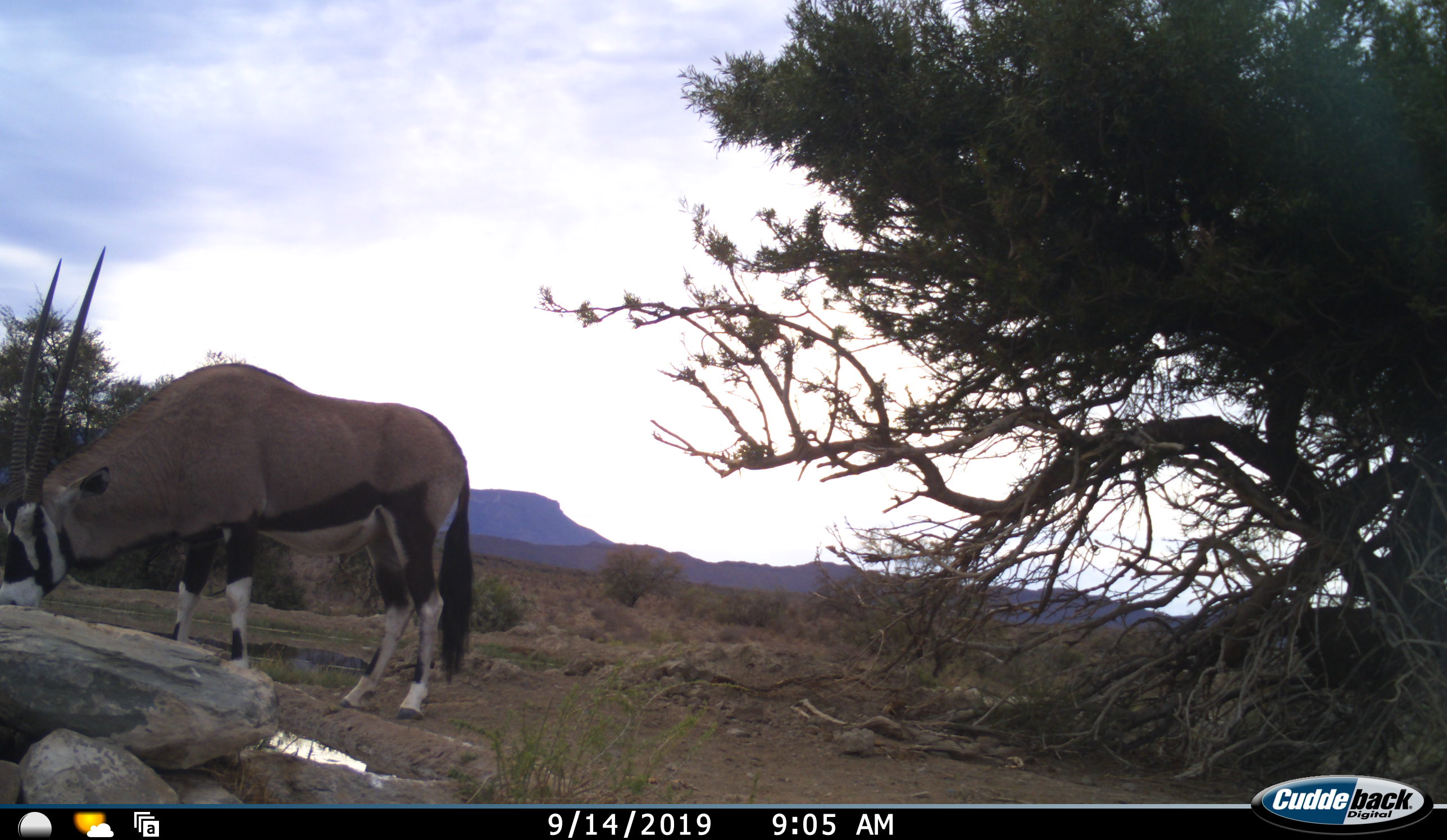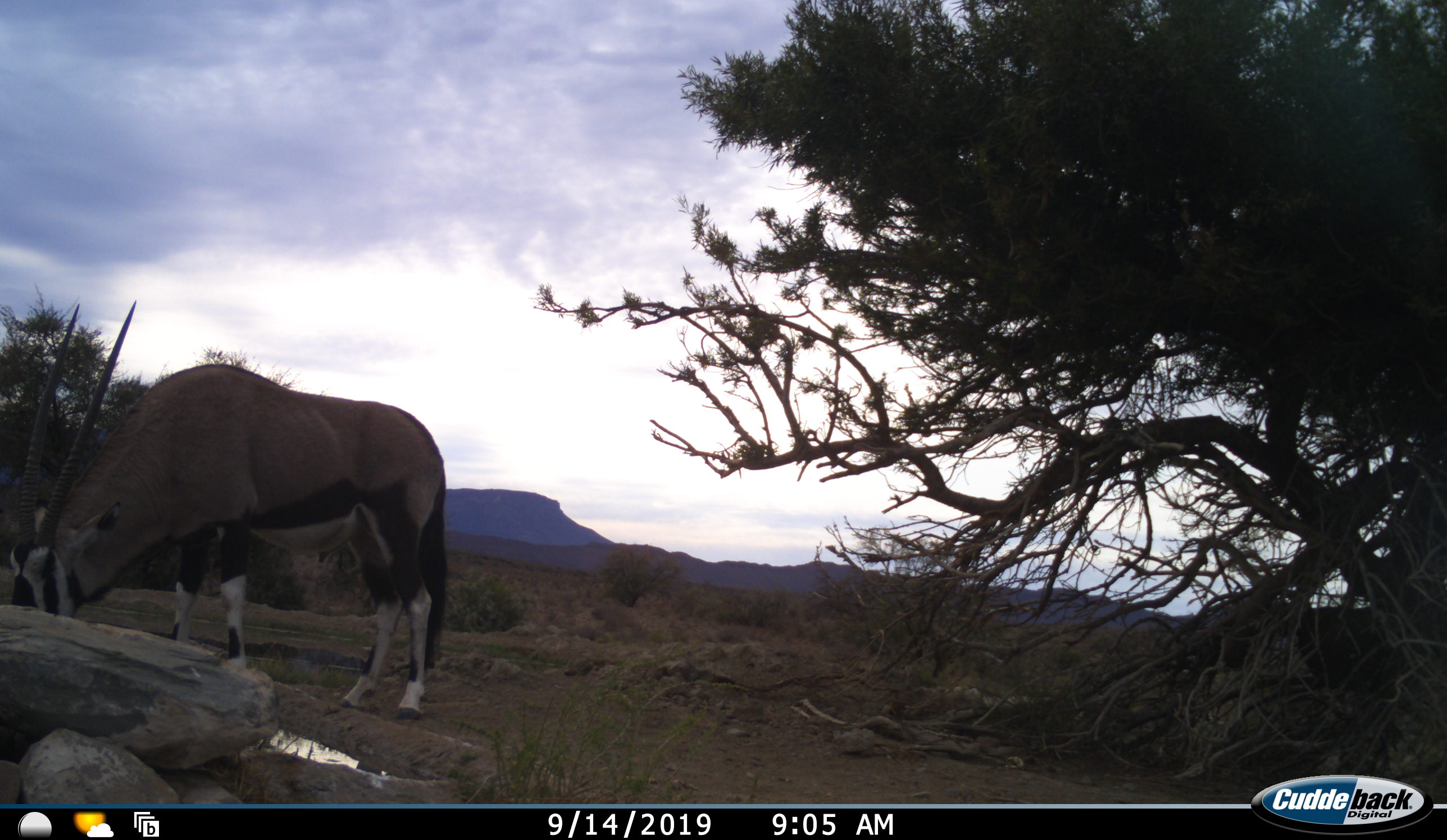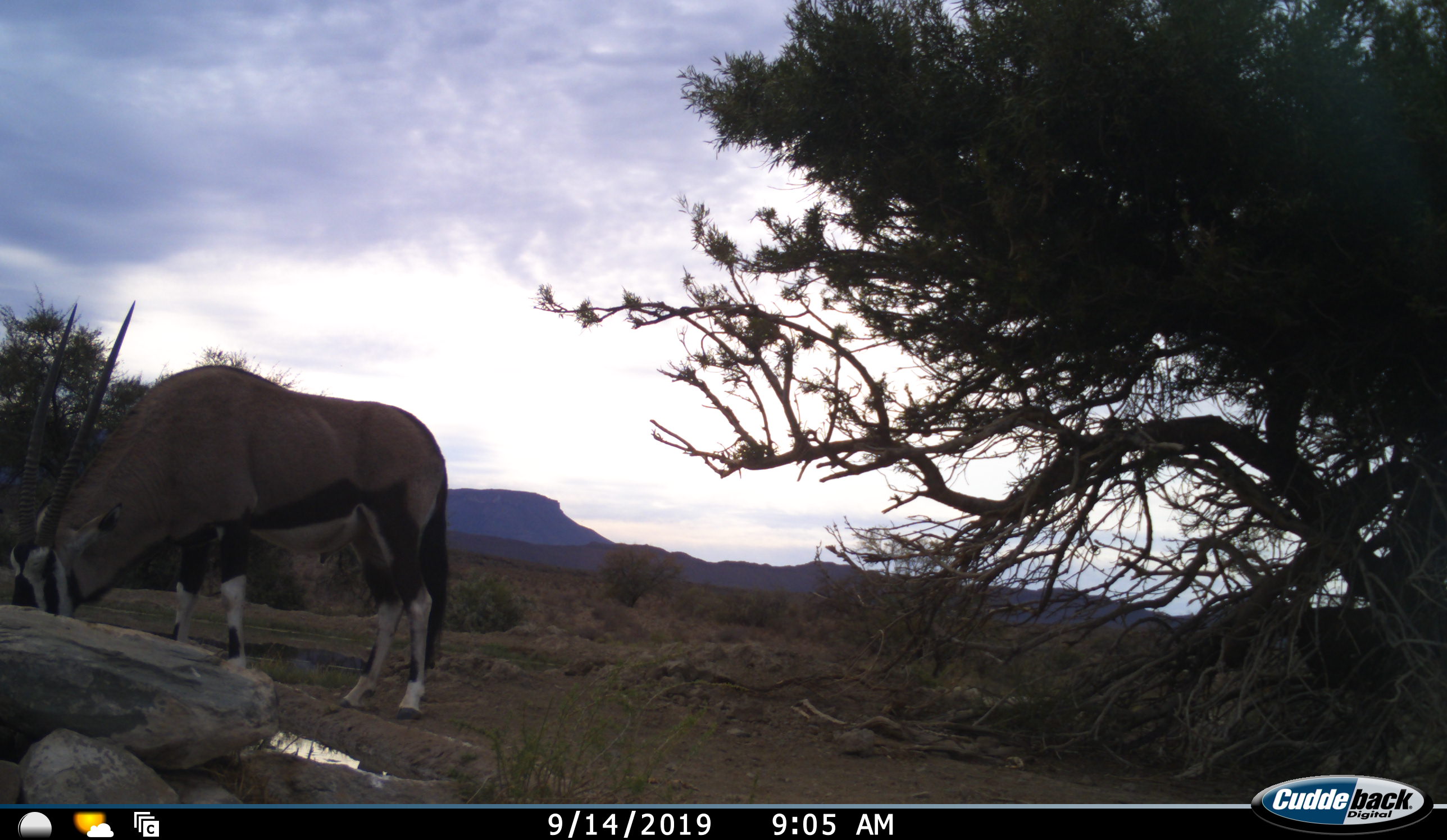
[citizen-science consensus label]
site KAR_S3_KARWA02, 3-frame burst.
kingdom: Animalia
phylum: Chordata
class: Mammalia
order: Artiodactyla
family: Bovidae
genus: Oryx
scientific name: Oryx gazella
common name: gemsbok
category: oryx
Oryx (gemsbok) (Oryx gazella), count 1. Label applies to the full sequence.